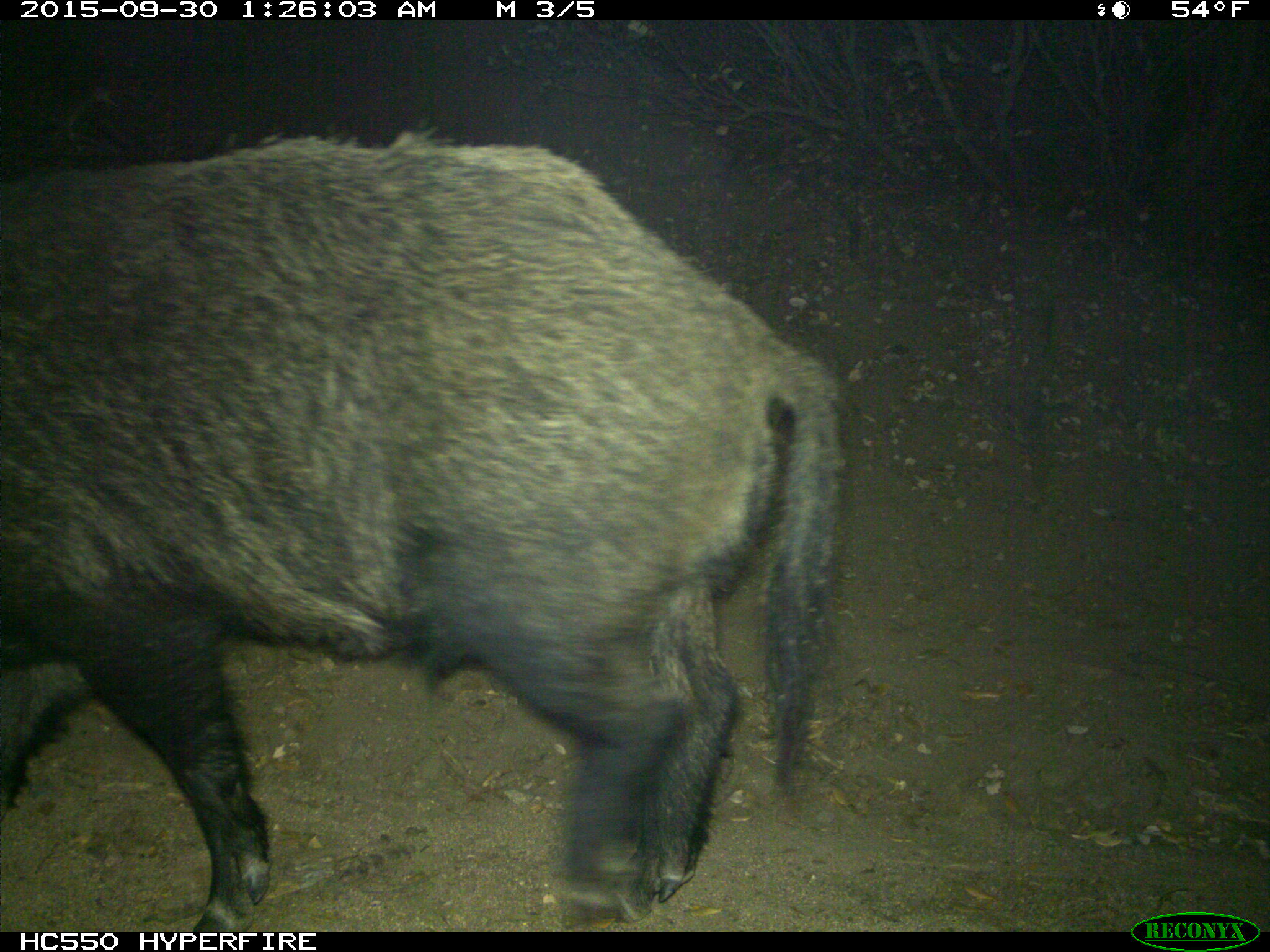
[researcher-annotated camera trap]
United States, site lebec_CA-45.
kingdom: Animalia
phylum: Chordata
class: Mammalia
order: Artiodactyla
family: Suidae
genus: Sus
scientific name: Sus scrofa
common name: wild boar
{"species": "Sus scrofa (wild boar)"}